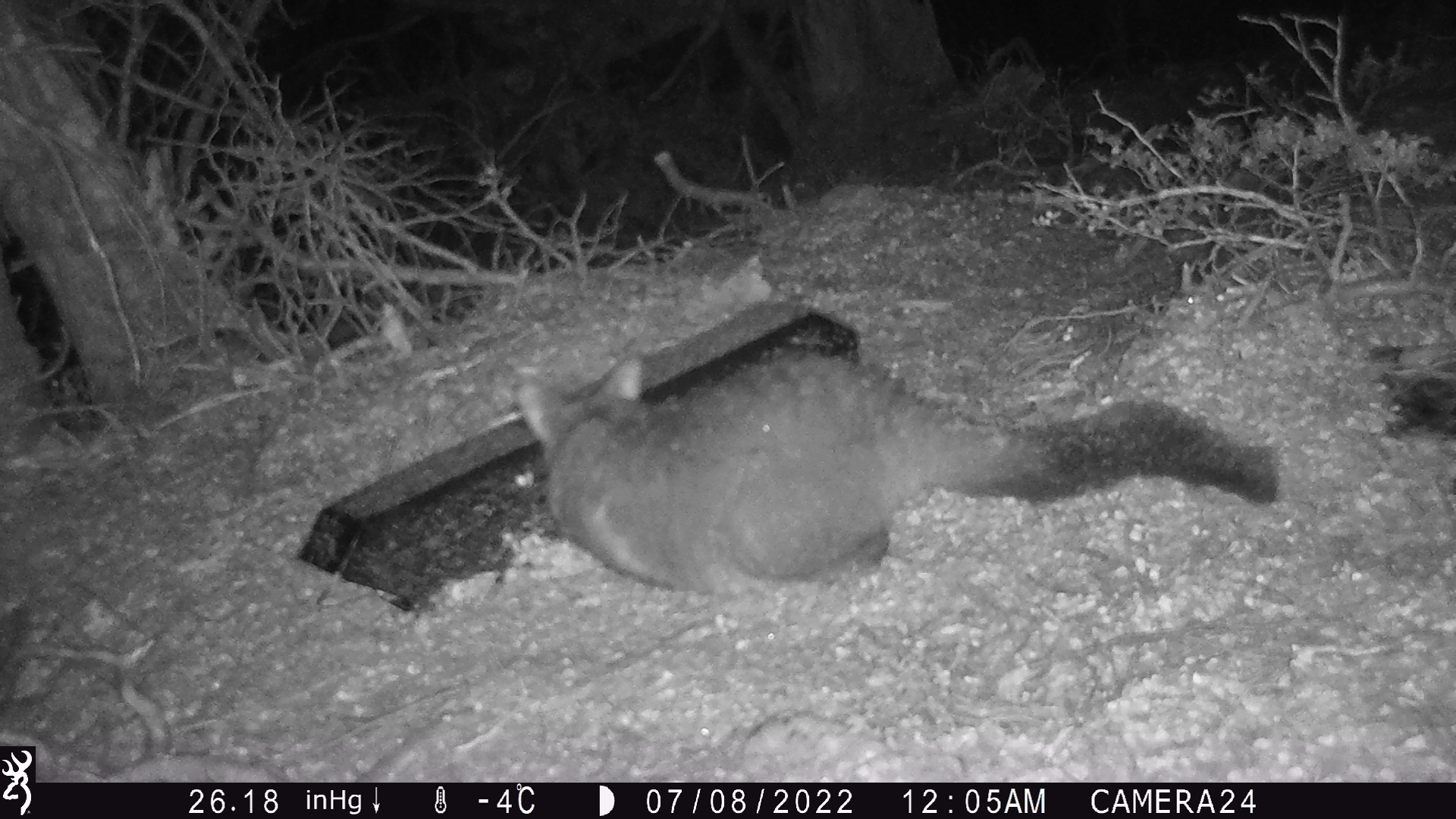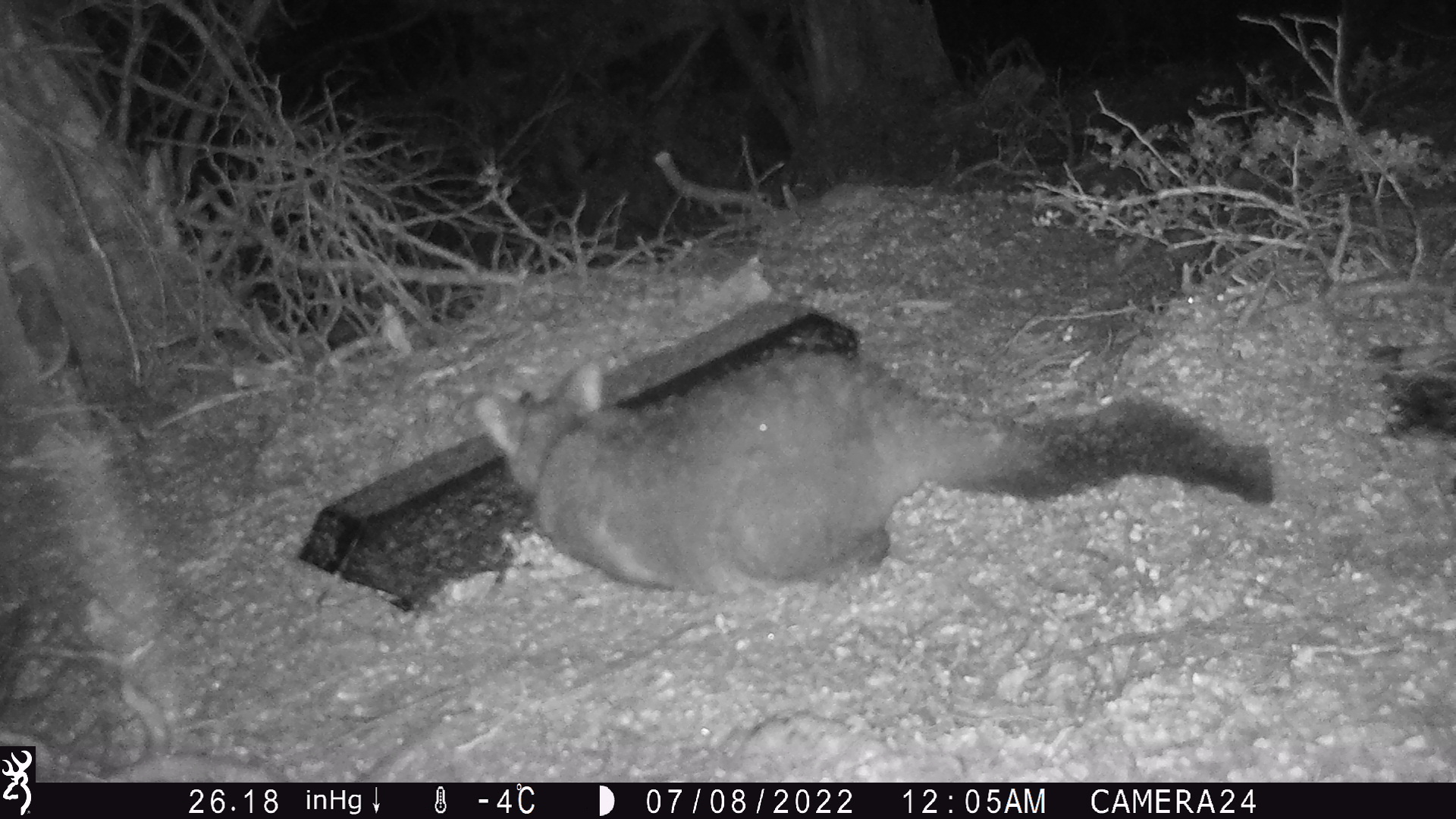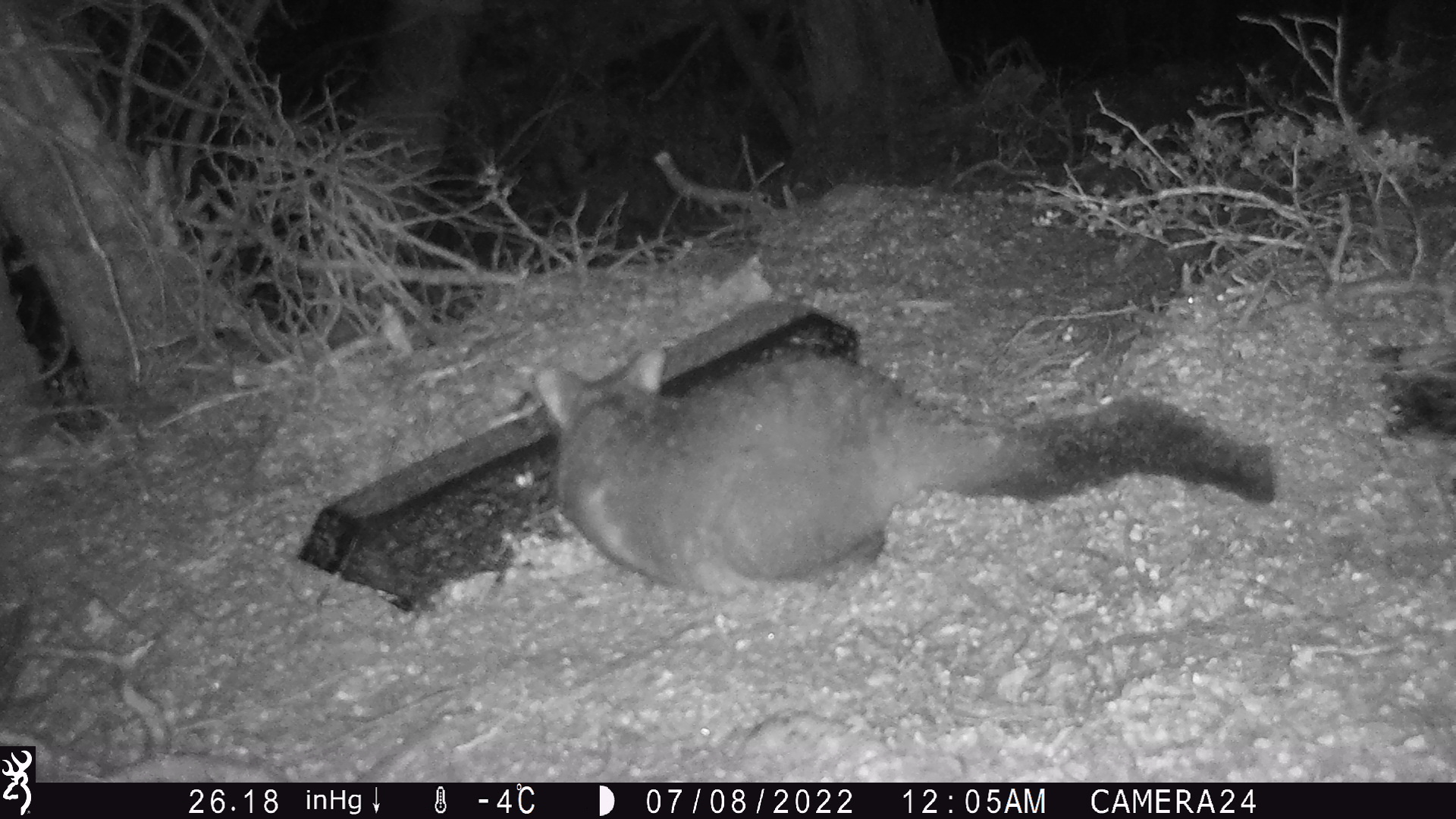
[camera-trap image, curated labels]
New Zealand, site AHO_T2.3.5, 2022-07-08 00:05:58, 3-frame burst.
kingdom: Animalia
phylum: Chordata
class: Mammalia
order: Diprotodontia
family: Phalangeridae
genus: Trichosurus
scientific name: Trichosurus vulpecula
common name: common brushtail possum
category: possum